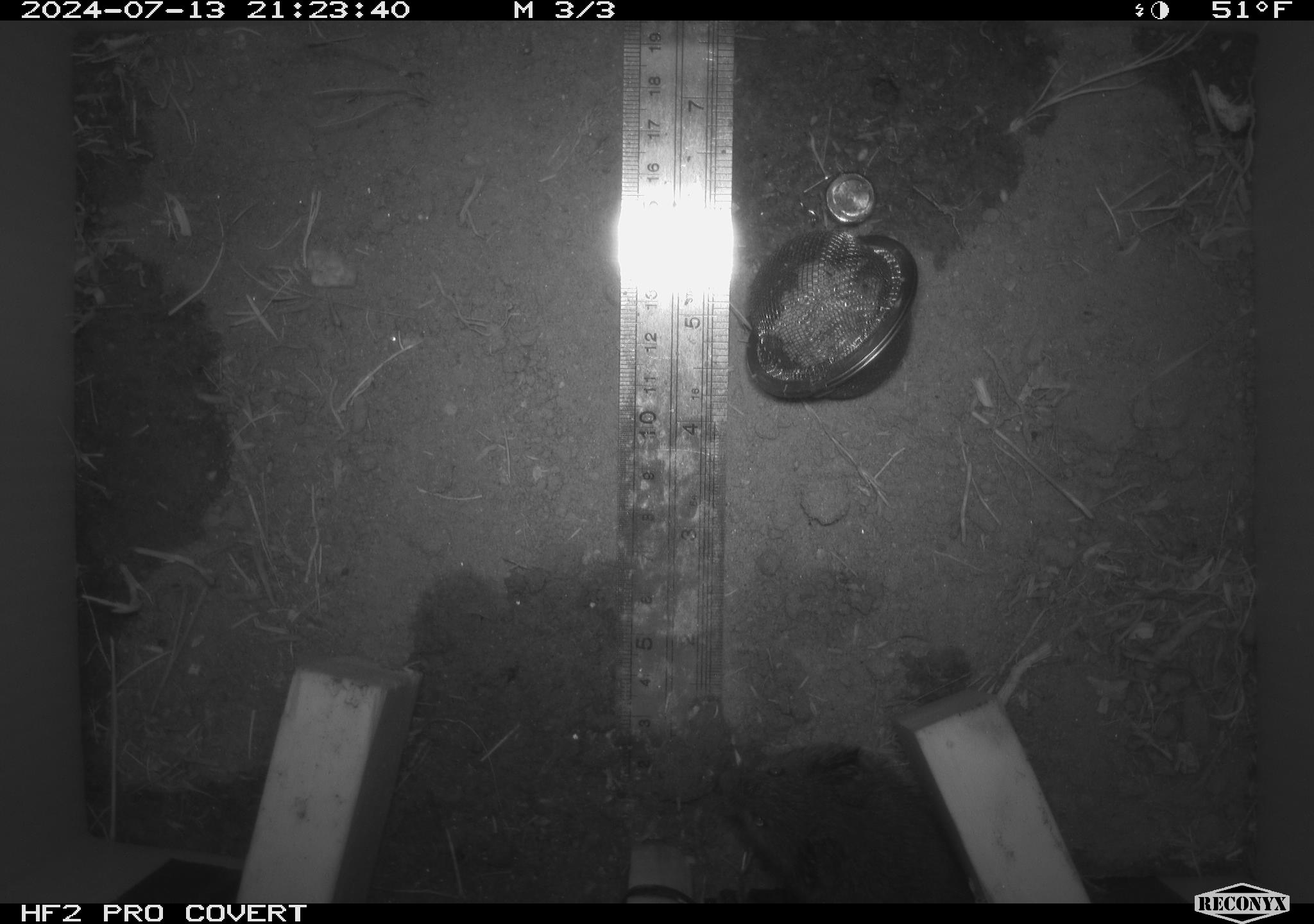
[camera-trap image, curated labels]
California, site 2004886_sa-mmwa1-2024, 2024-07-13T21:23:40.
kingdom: Animalia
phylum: Chordata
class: Mammalia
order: Rodentia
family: Cricetidae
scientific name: Arvicolinae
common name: voles, lemmings, and muskrats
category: arvicolinae subfamily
Arvicolinae subfamily (voles, lemmings, and muskrats) (Arvicolinae).